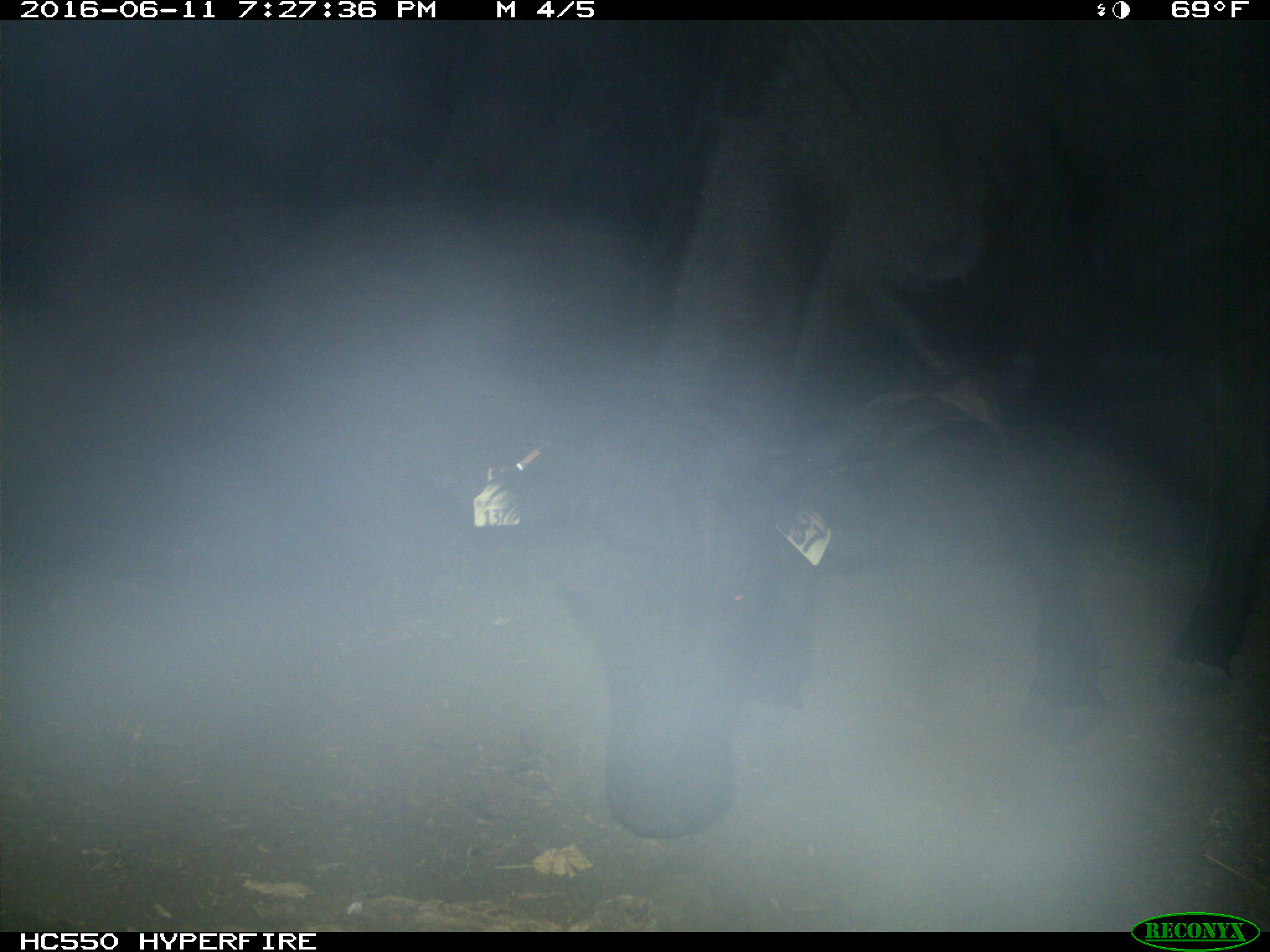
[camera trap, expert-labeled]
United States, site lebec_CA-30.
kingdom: Animalia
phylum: Chordata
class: Mammalia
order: Artiodactyla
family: Bovidae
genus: Bos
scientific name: Bos taurus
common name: domestic cow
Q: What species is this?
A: Bos taurus (domestic cow).